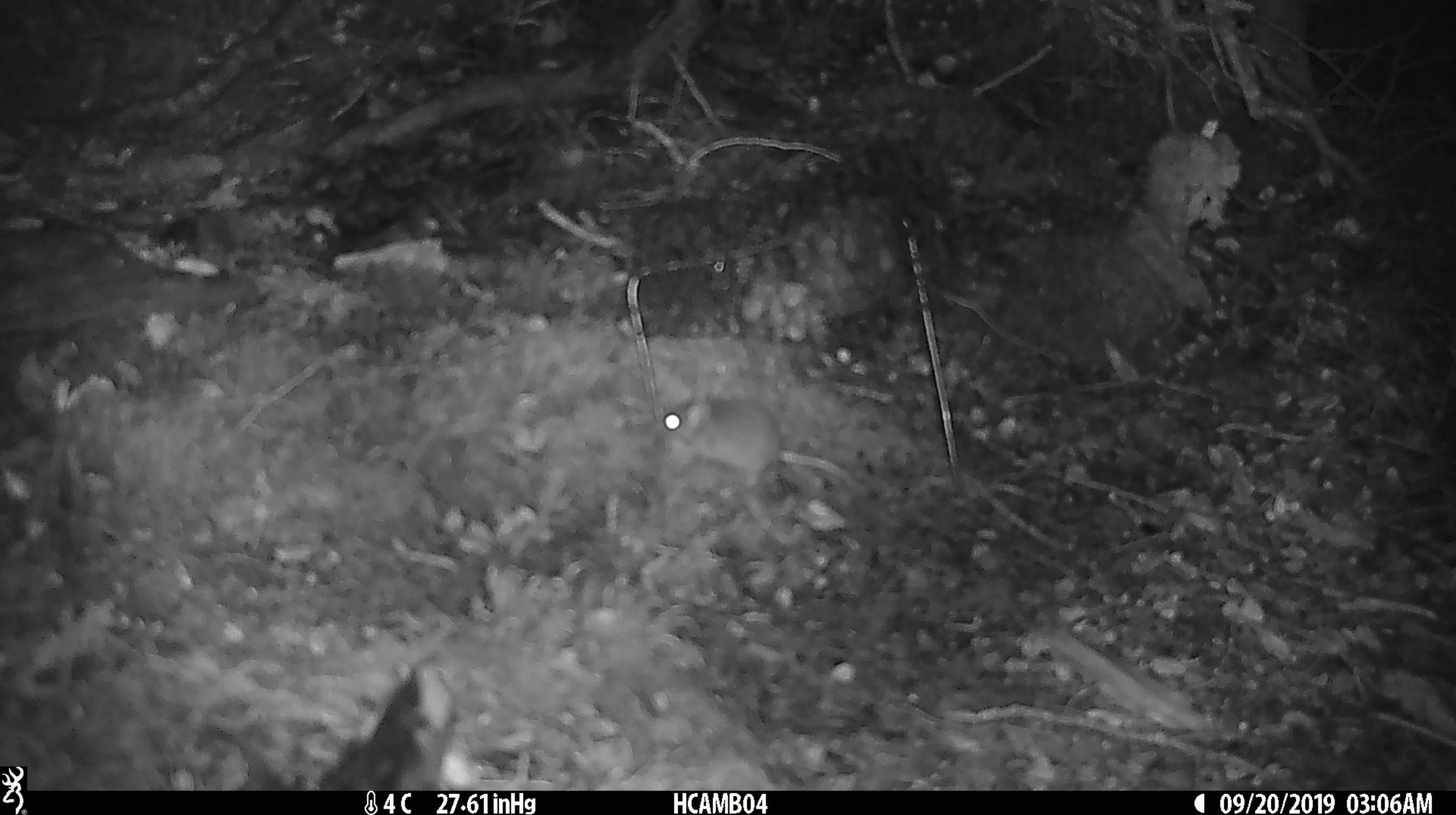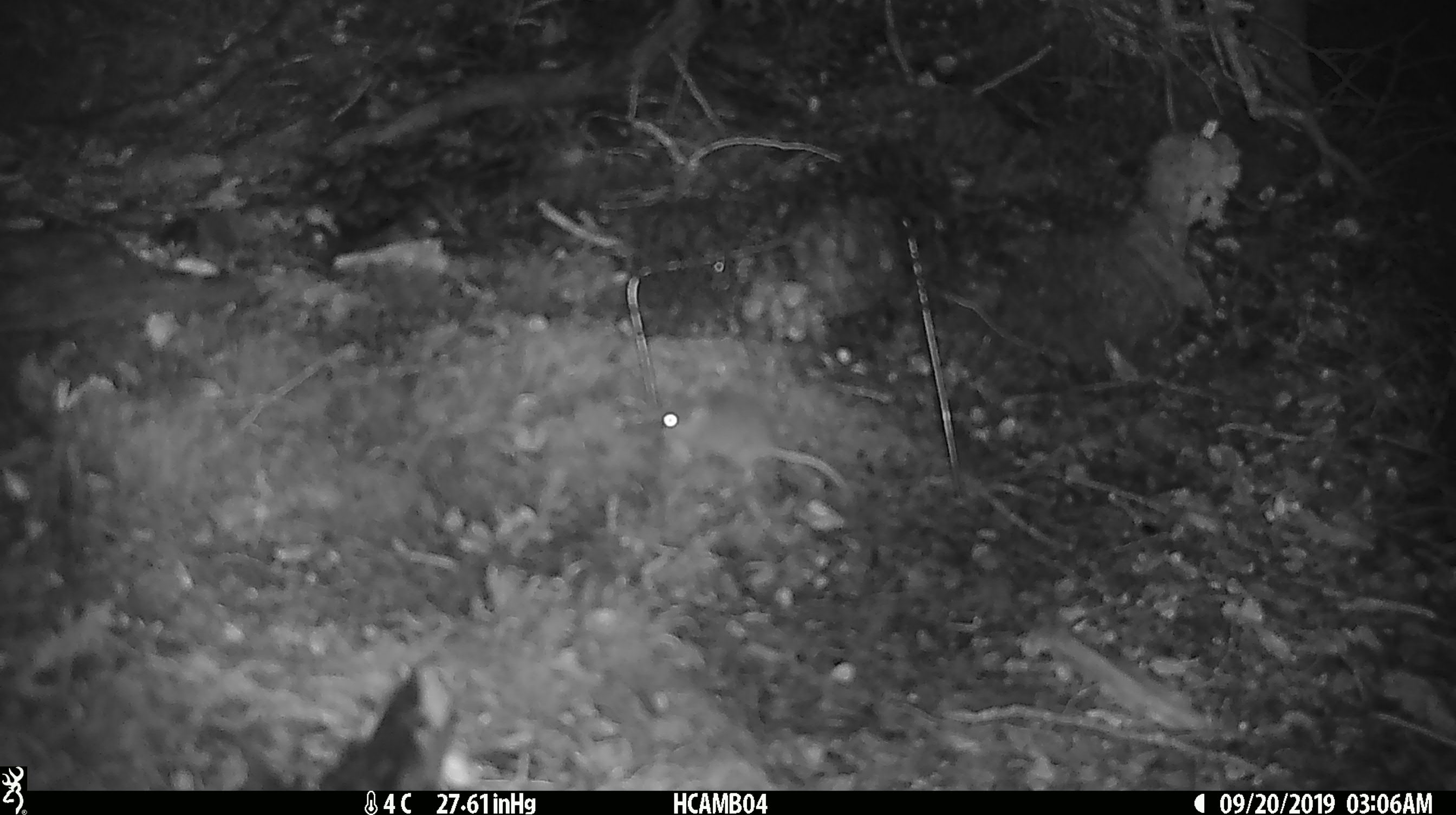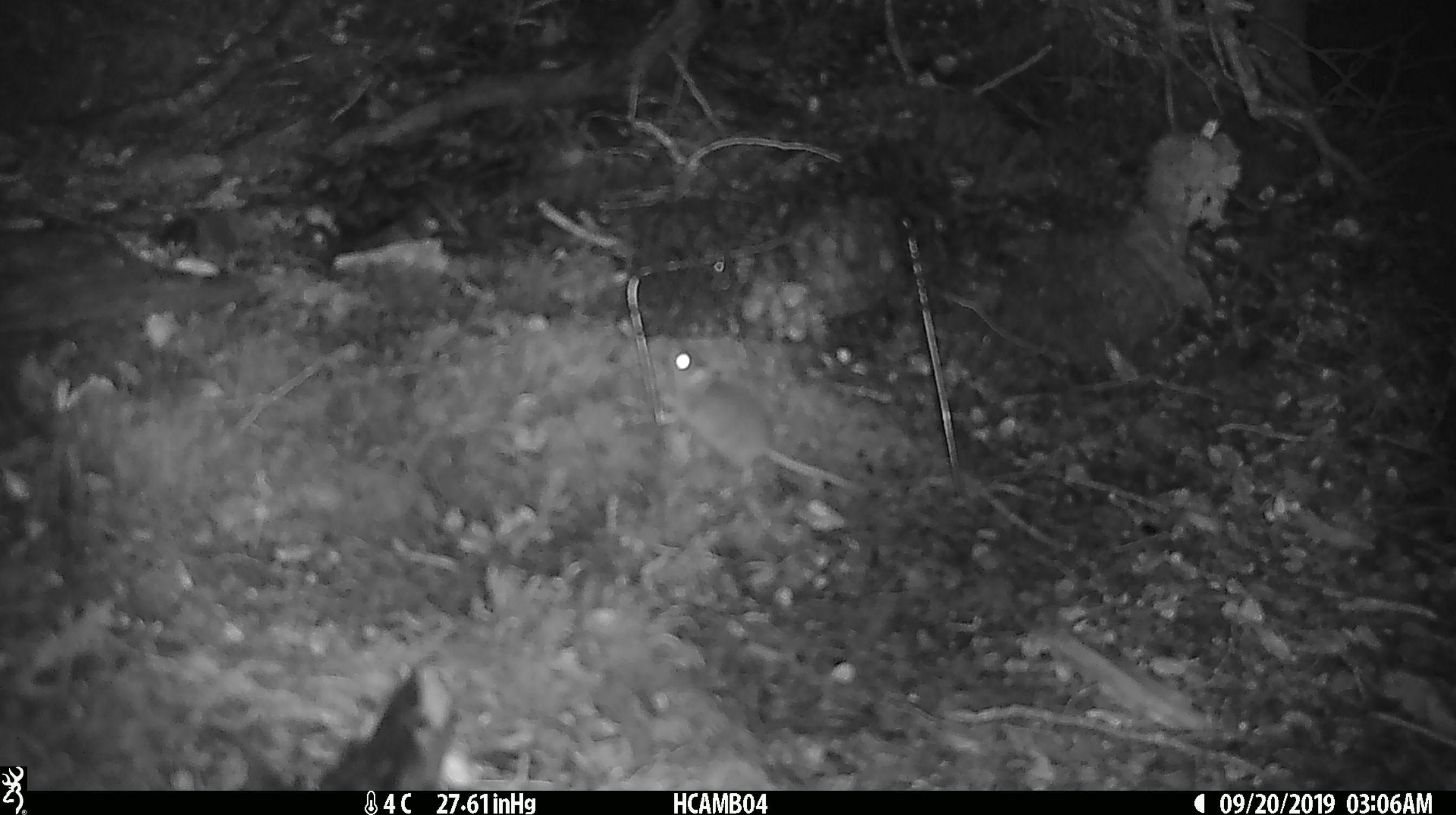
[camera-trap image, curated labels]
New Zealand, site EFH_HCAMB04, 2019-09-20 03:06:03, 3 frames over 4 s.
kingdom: Animalia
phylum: Chordata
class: Mammalia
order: Rodentia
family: Muridae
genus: Mus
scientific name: Mus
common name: mouse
Mouse (Mus).